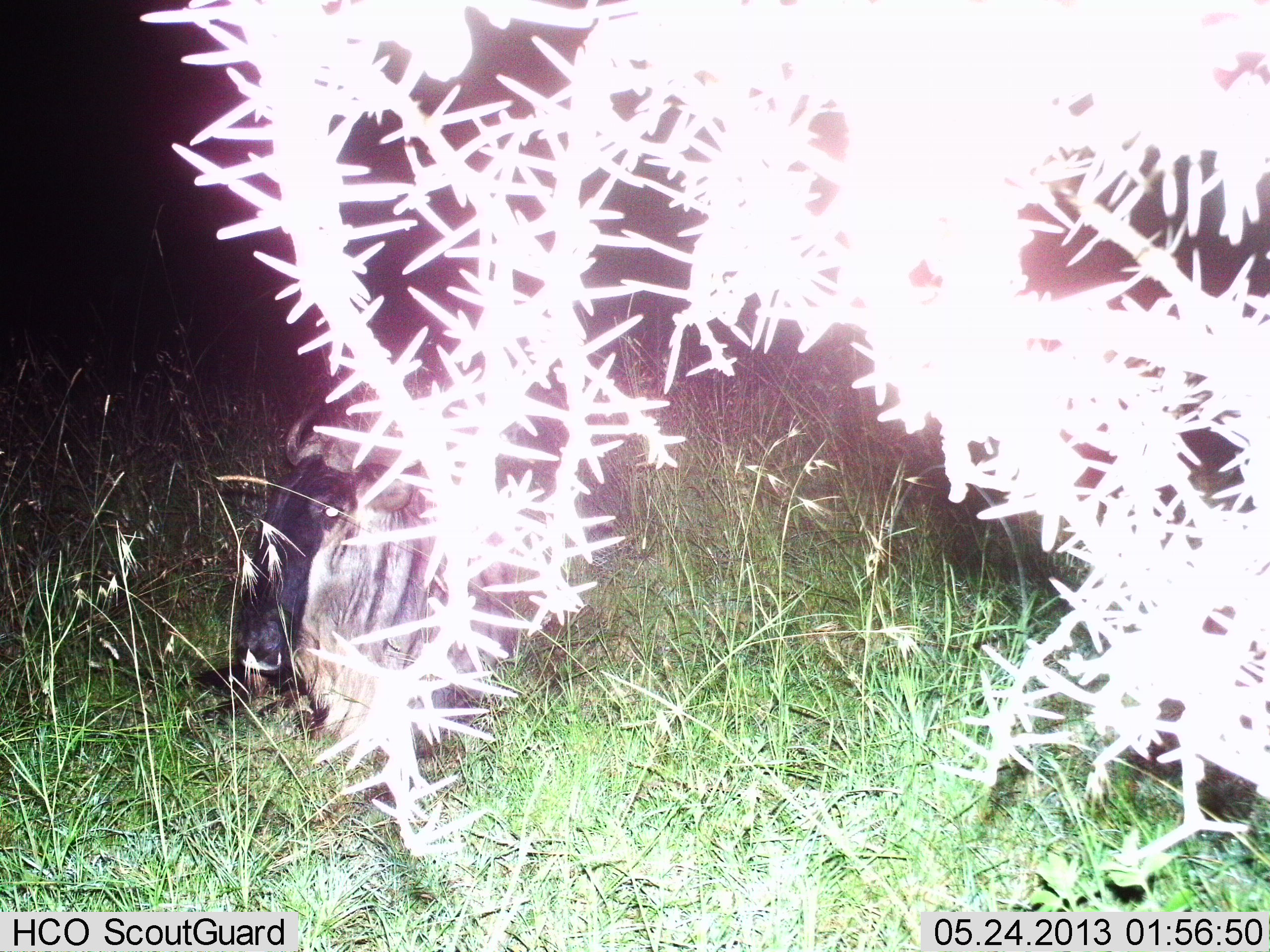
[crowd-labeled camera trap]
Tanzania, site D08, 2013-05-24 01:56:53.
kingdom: Animalia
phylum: Chordata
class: Mammalia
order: Artiodactyla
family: Bovidae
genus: Connochaetes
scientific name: Connochaetes taurinus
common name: blue wildebeest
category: wildebeest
Wildebeest (blue wildebeest) (Connochaetes taurinus), count 1. Behavior (volunteer vote fractions): standing 10%, resting 90%, moving 0%, interacting 0%. Young present (vote fraction): 0%. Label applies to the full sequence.